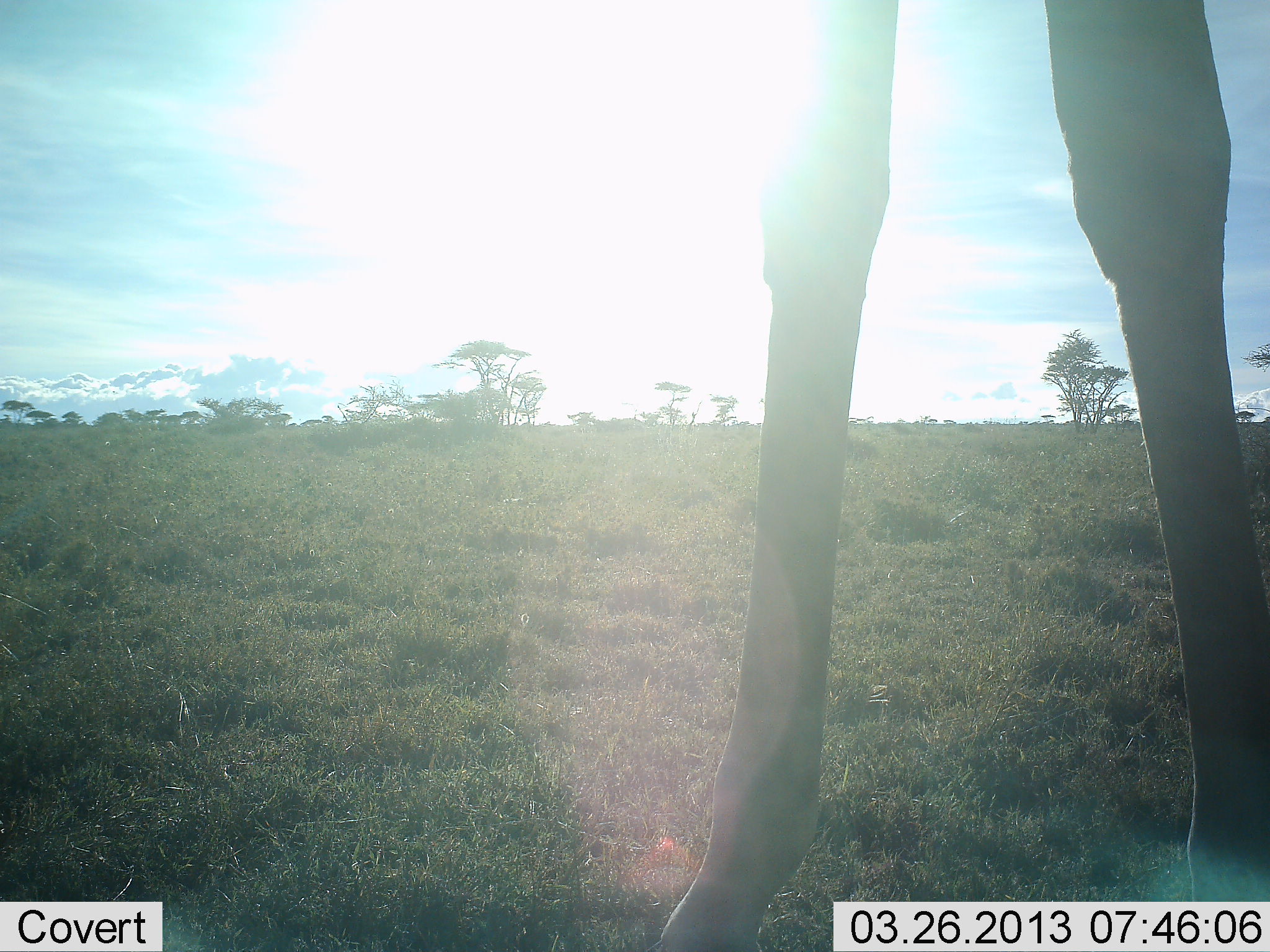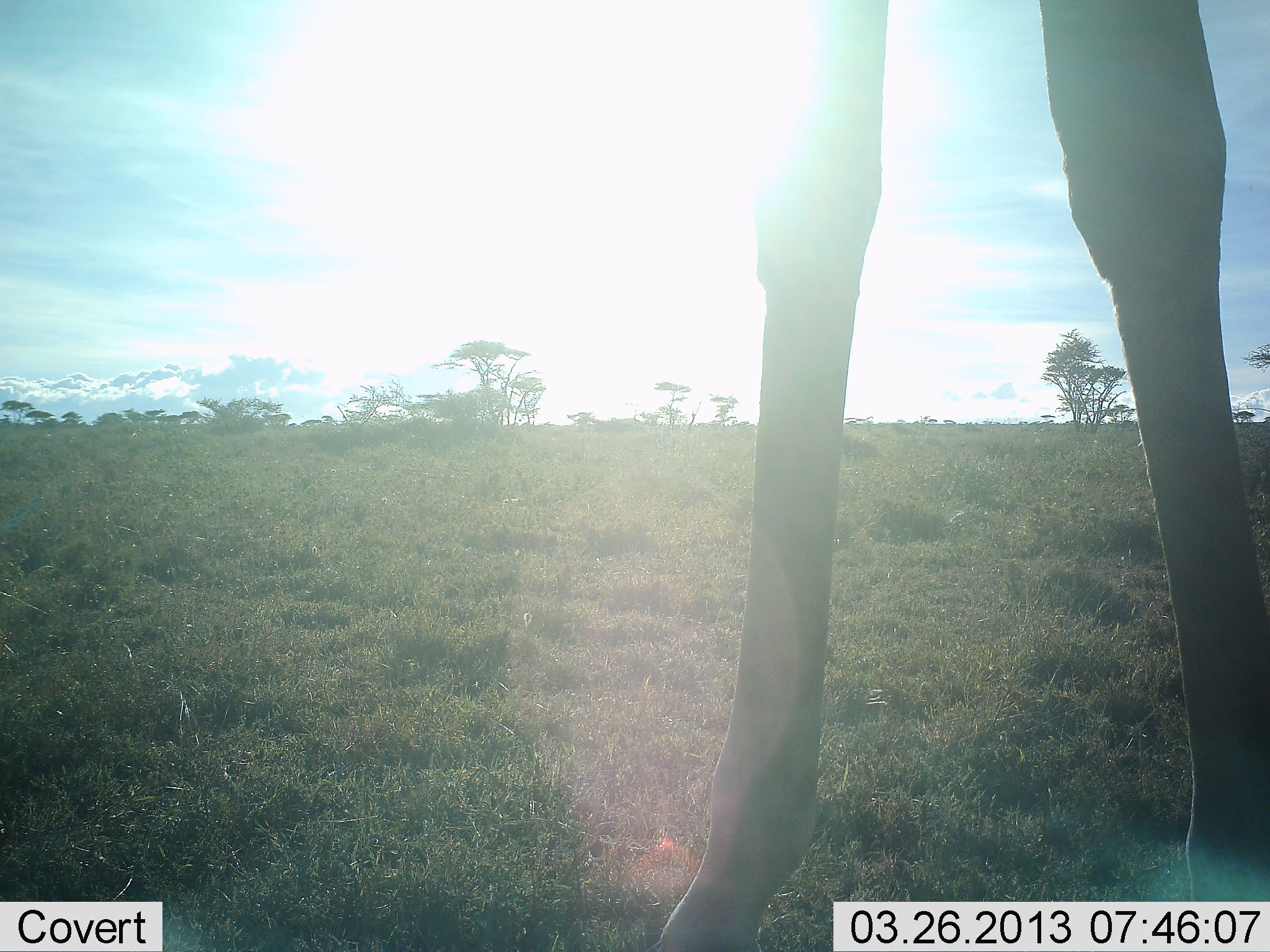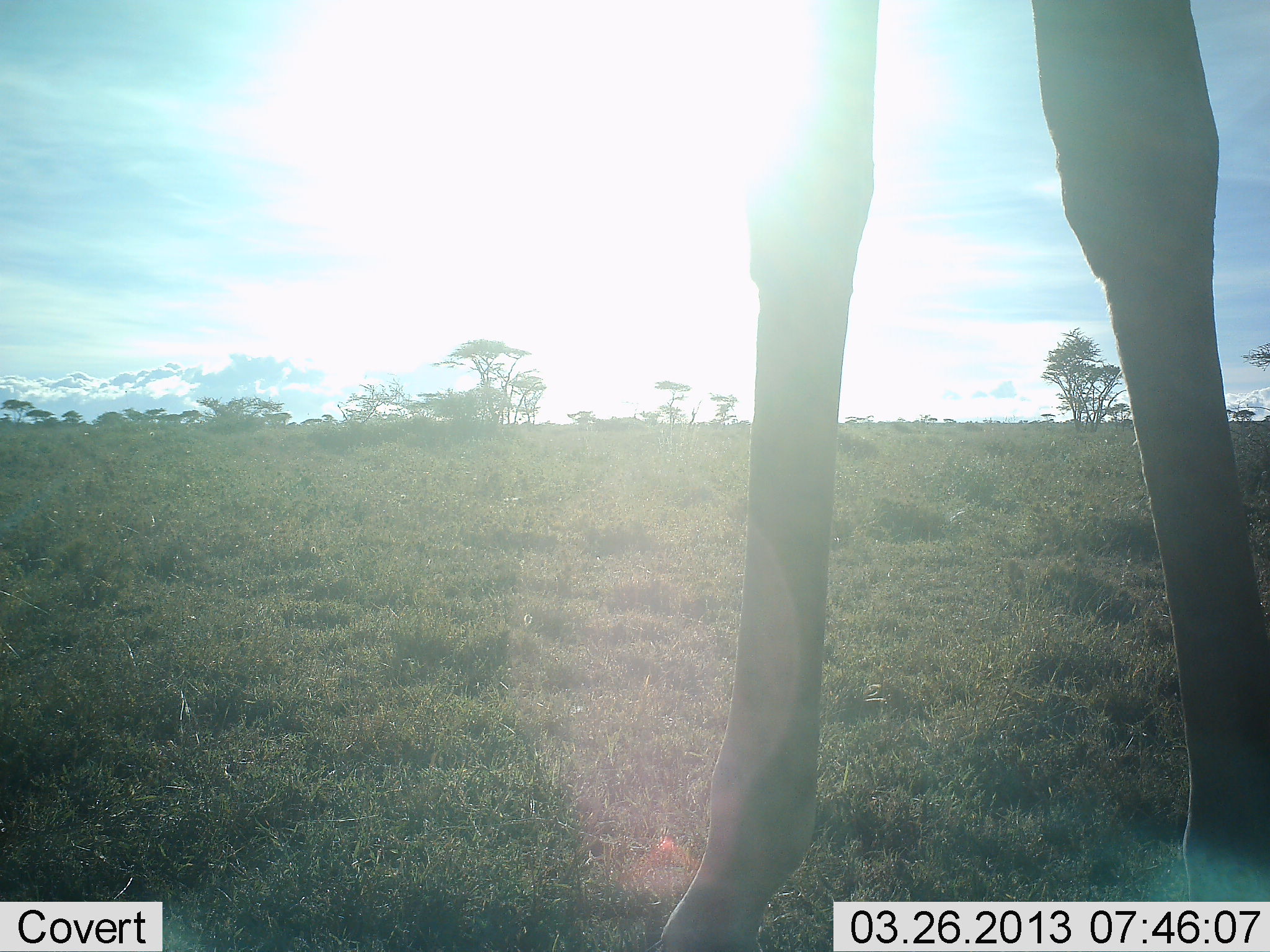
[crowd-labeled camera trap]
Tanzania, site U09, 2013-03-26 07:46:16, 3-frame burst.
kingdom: Animalia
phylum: Chordata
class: Mammalia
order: Artiodactyla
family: Giraffidae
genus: Giraffa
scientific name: Giraffa camelopardalis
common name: giraffe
Giraffe (Giraffa camelopardalis), count 1. Behavior (volunteer vote fractions): standing 100%, resting 0%, moving 0%, interacting 0%. Young present (vote fraction): 0%. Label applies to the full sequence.